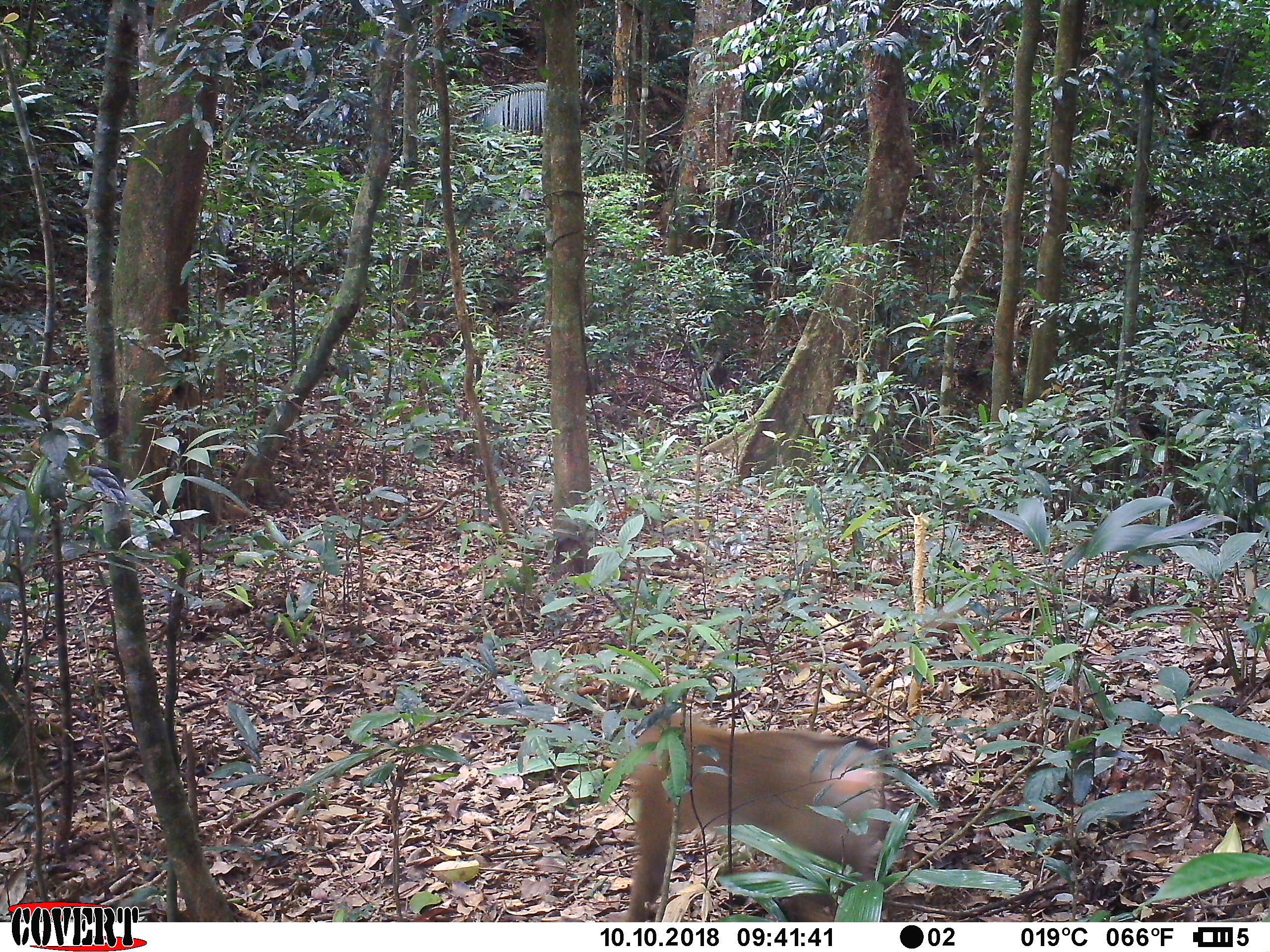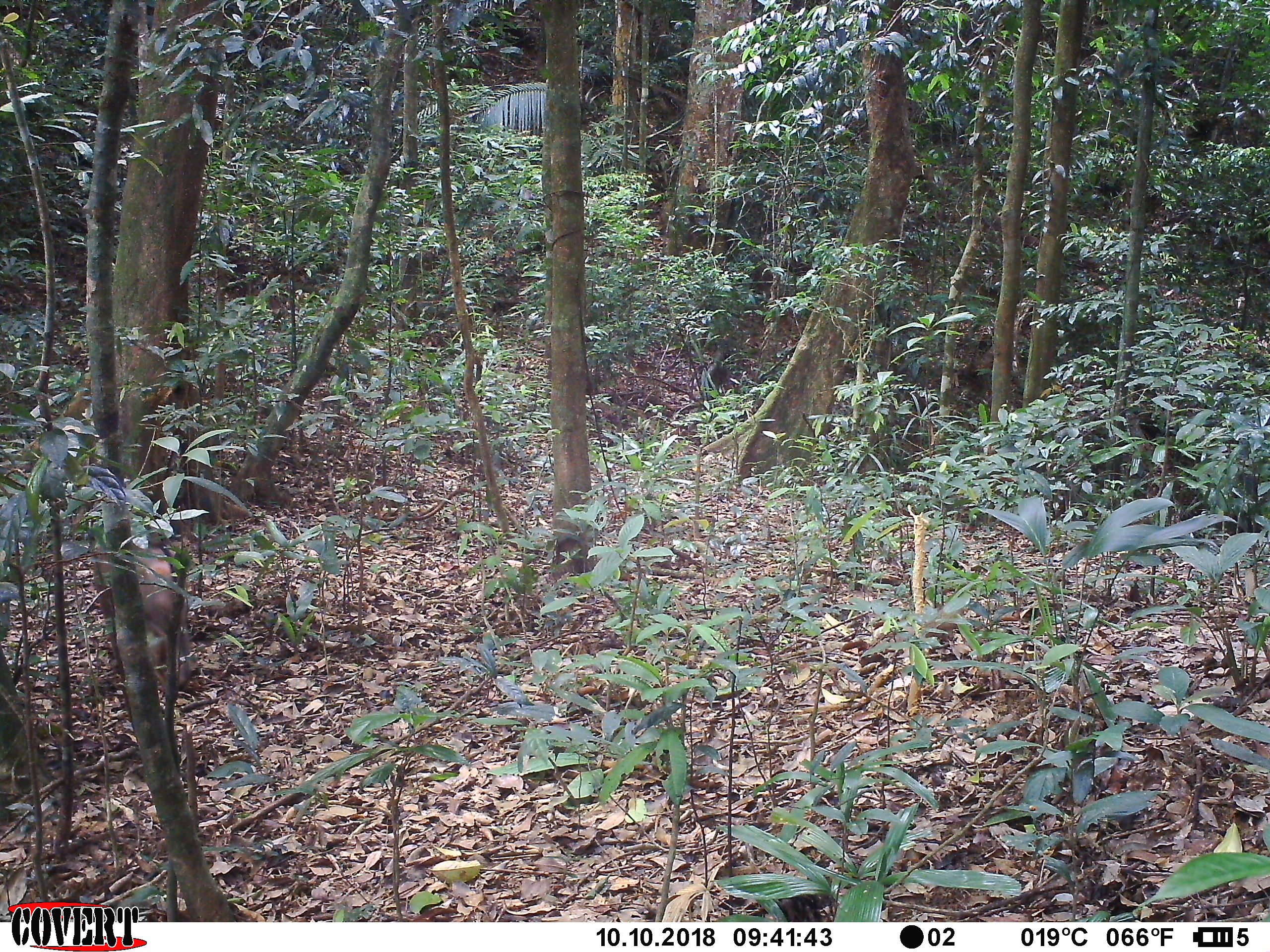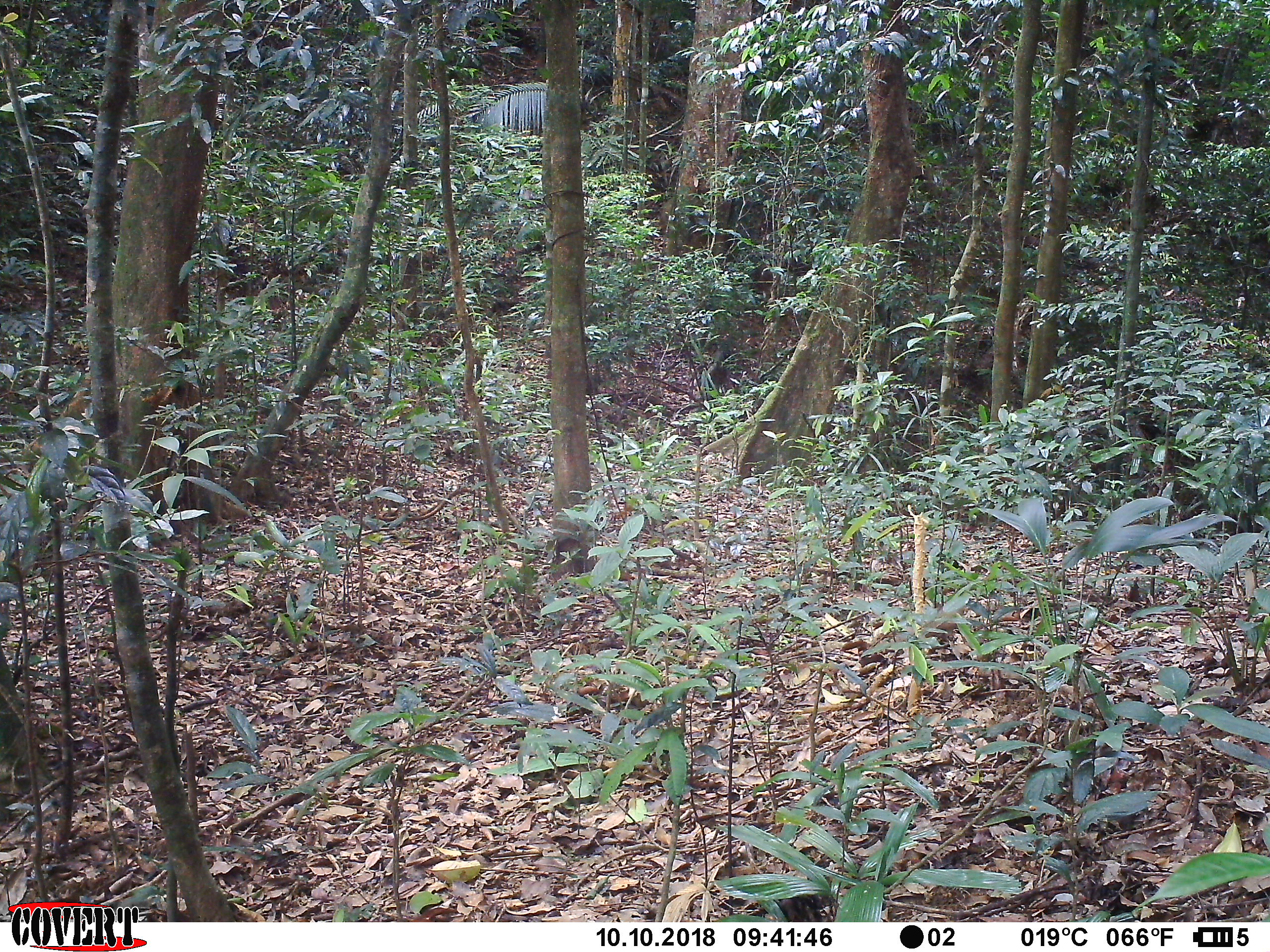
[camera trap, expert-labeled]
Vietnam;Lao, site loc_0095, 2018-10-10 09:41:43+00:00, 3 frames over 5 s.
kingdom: Animalia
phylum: Chordata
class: Mammalia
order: Primates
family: Cercopithecidae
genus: Macaca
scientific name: Macaca nemestrina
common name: pig-tailed macaque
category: pig tailed macaque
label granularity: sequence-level